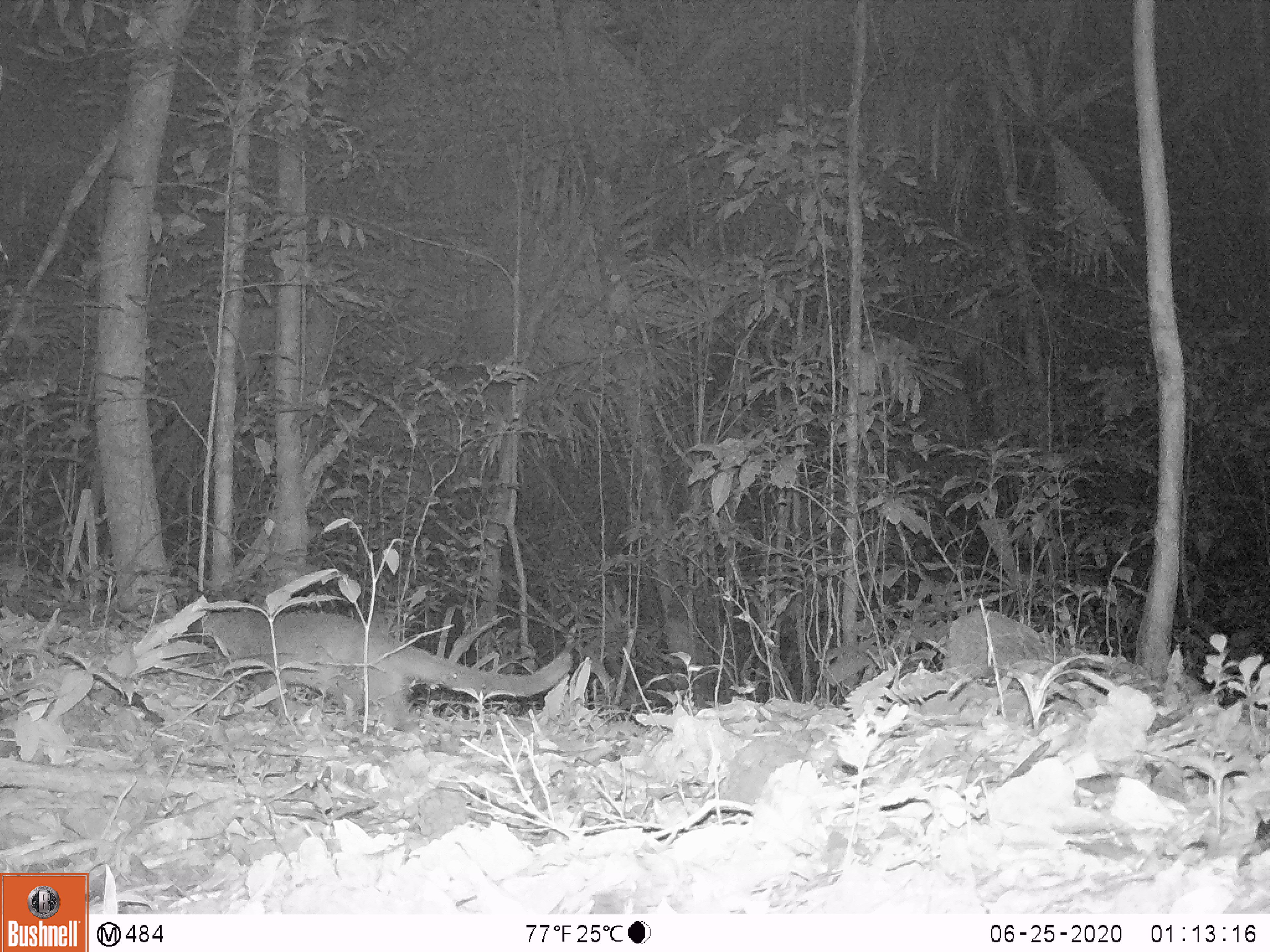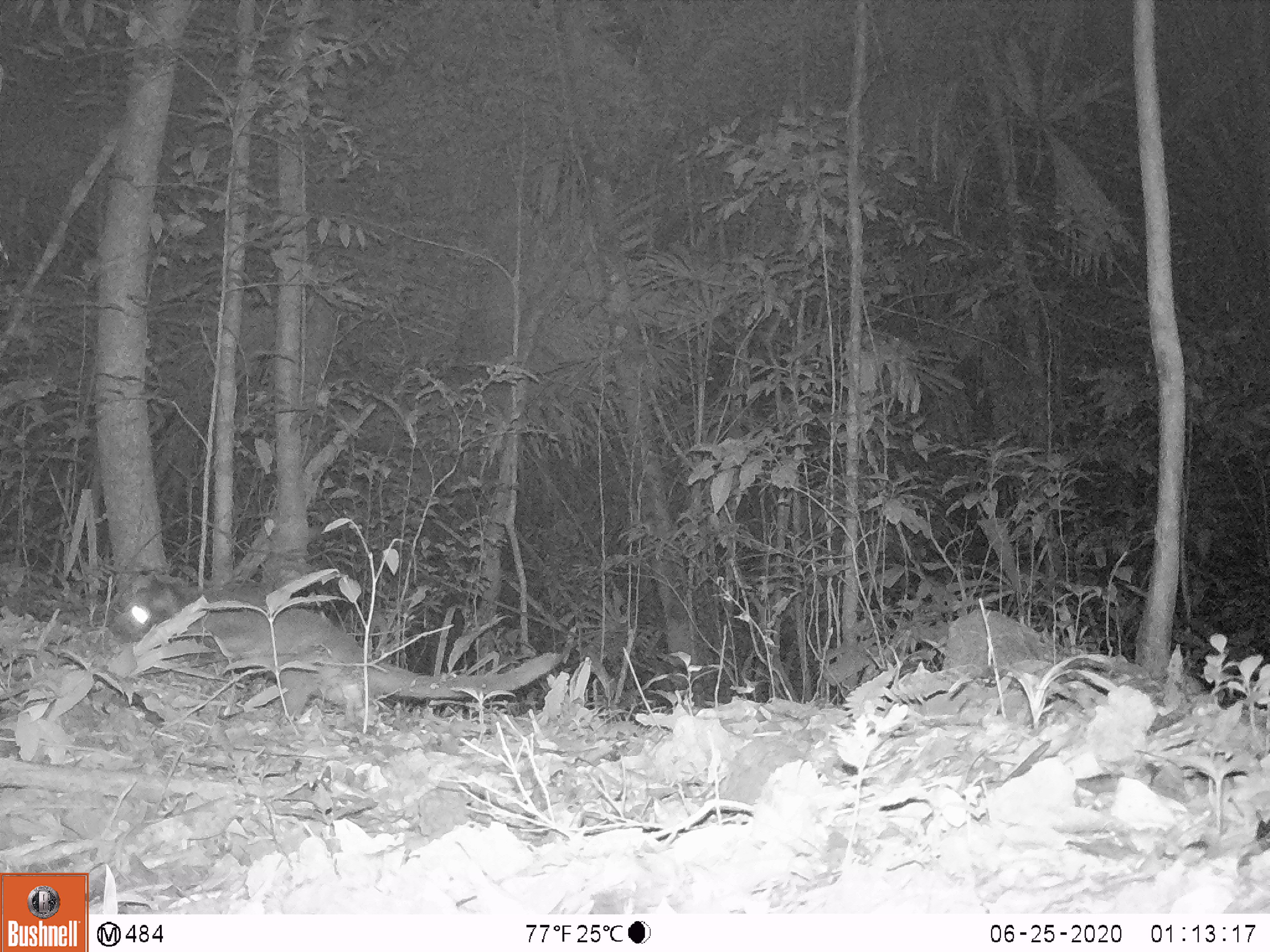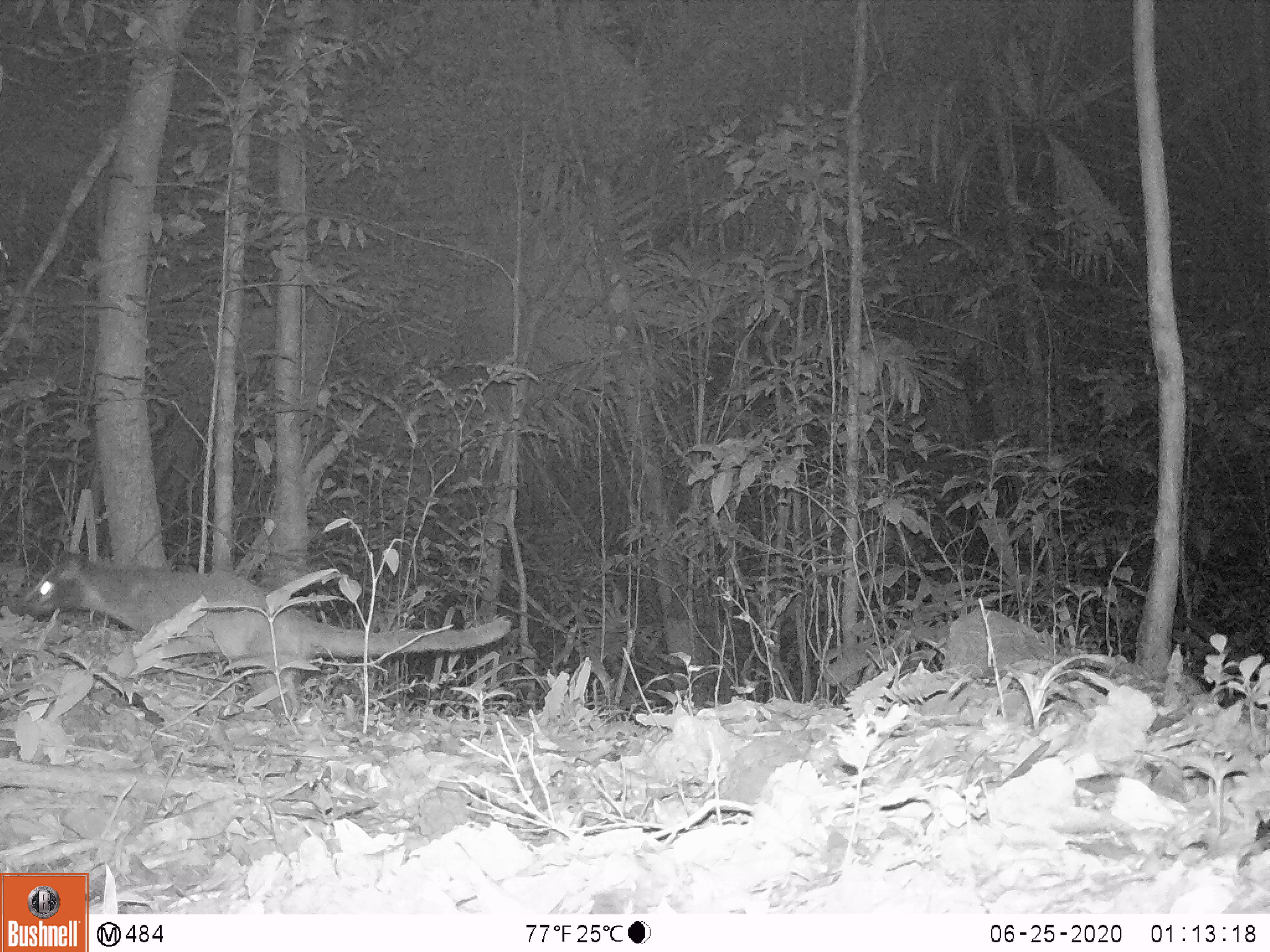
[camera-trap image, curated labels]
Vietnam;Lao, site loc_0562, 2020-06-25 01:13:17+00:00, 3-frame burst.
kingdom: Animalia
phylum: Chordata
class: Mammalia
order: Carnivora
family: Viverridae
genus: Paguma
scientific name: Paguma larvata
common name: masked palm civet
Masked palm civet (Paguma larvata). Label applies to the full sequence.